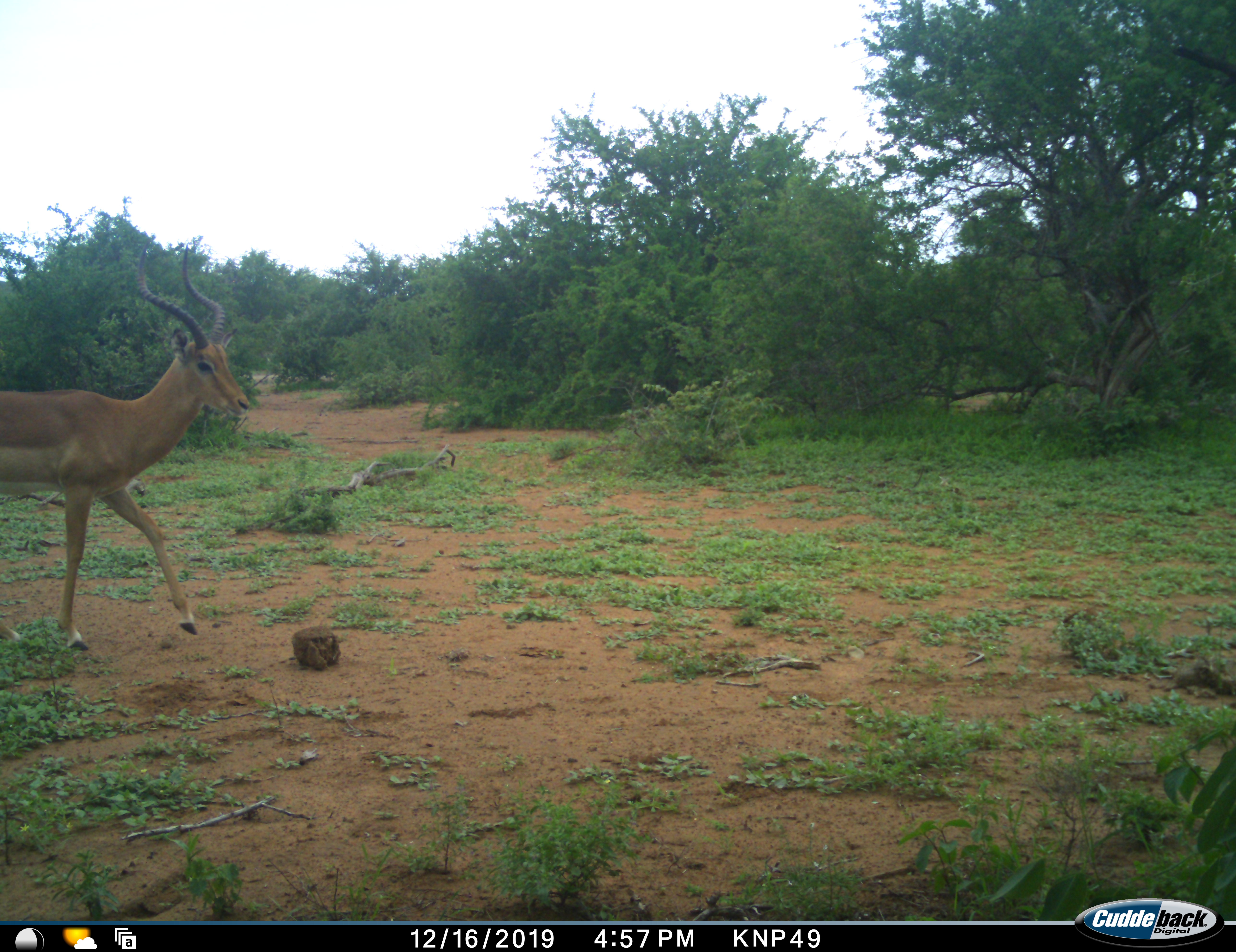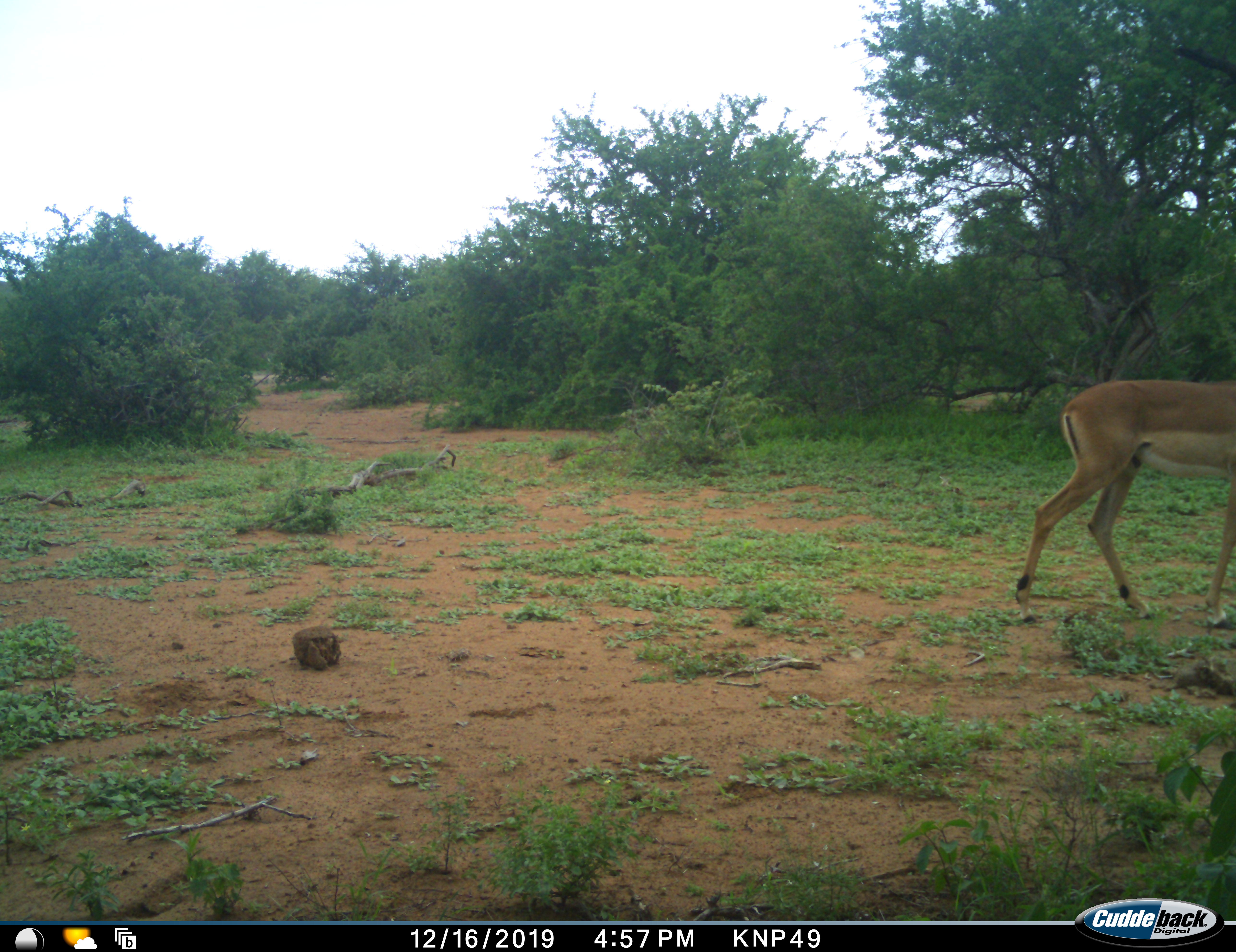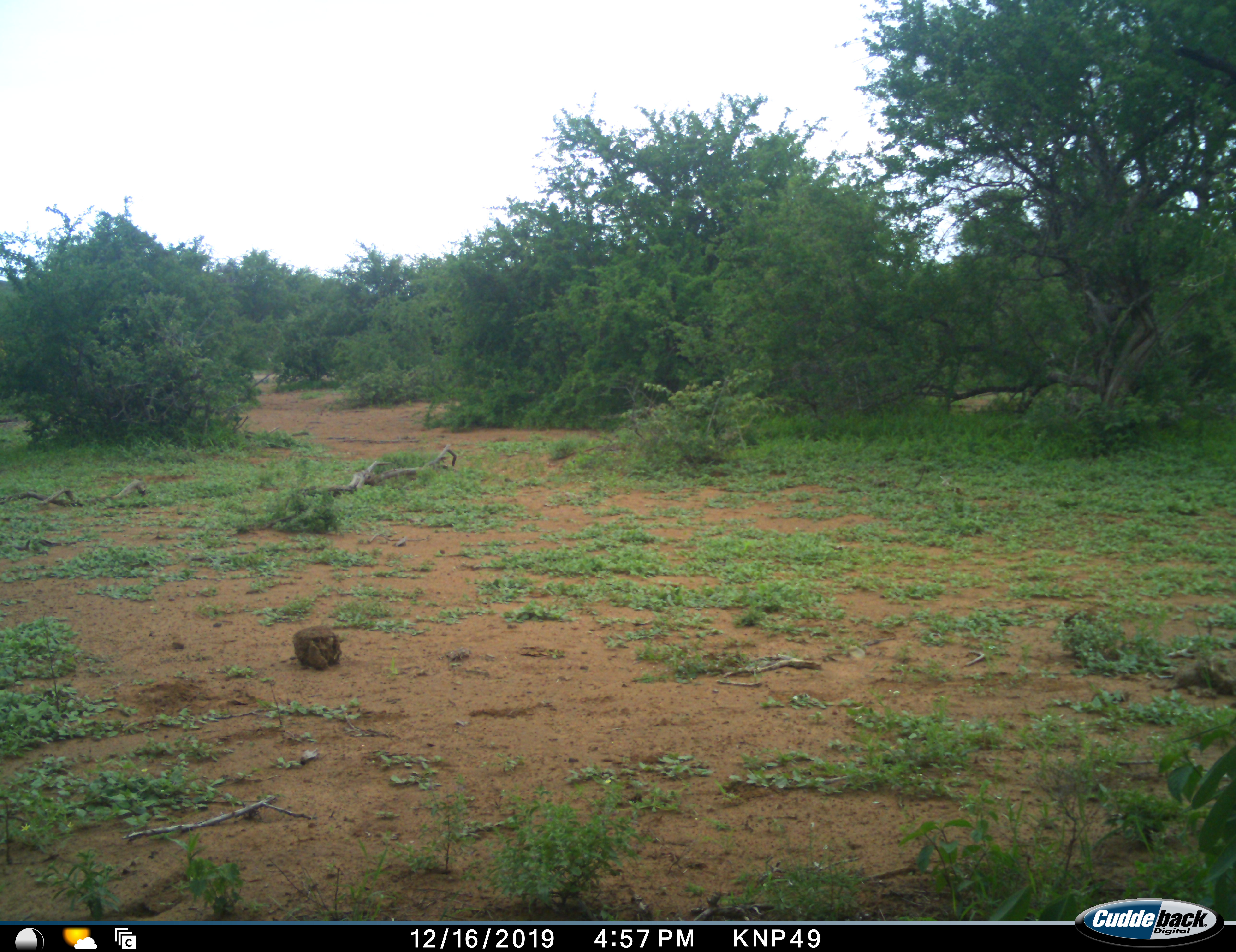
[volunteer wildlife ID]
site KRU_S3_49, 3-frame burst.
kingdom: Animalia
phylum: Chordata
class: Mammalia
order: Artiodactyla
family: Bovidae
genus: Aepyceros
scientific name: Aepyceros melampus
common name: impala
Impala (Aepyceros melampus), count 1. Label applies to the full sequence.